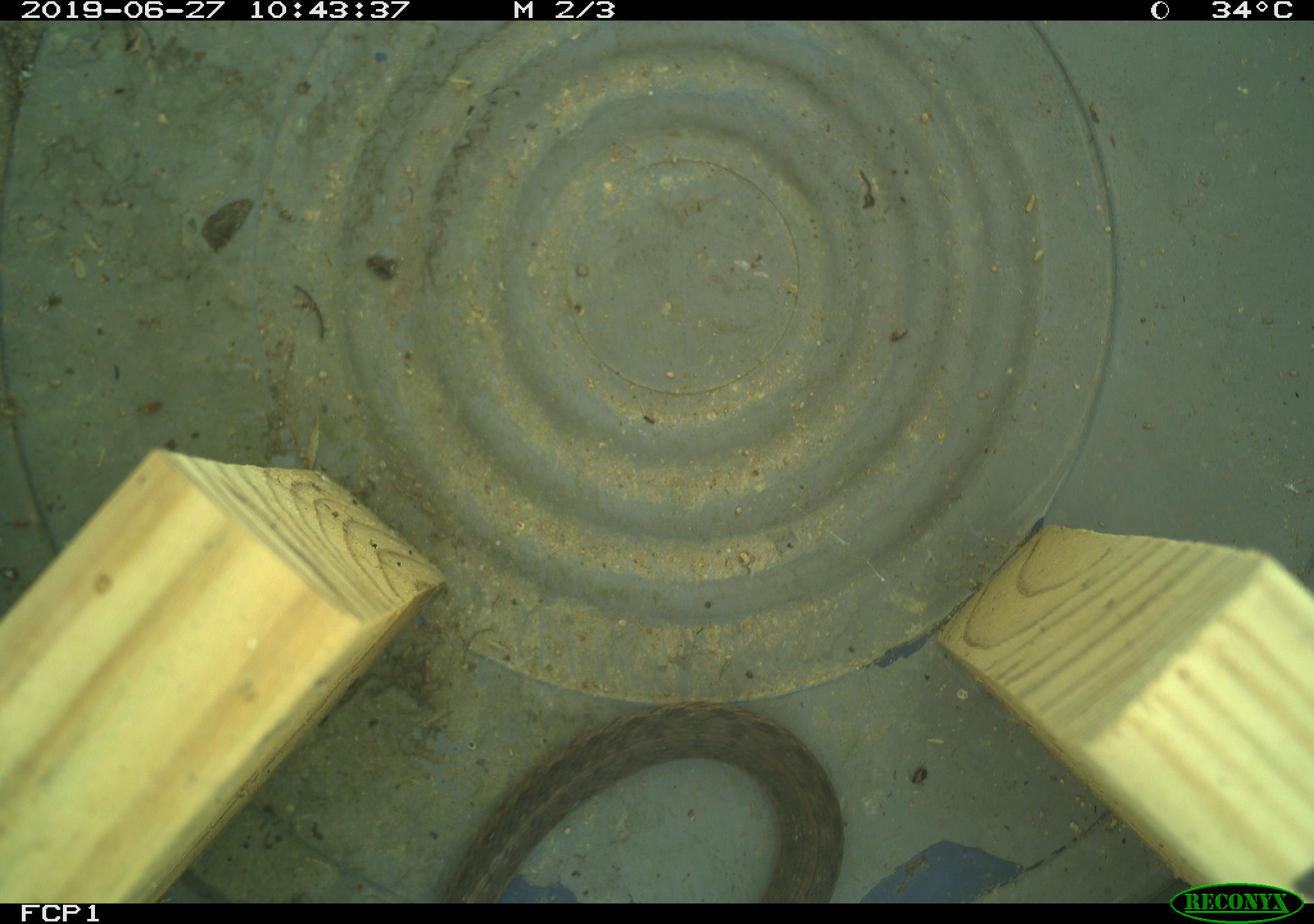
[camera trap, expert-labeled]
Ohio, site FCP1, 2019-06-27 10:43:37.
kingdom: Animalia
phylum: Chordata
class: Reptilia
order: Squamata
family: Colubridae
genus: Thamnophis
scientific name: Thamnophis sirtalis sirtalis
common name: eastern gartersnake